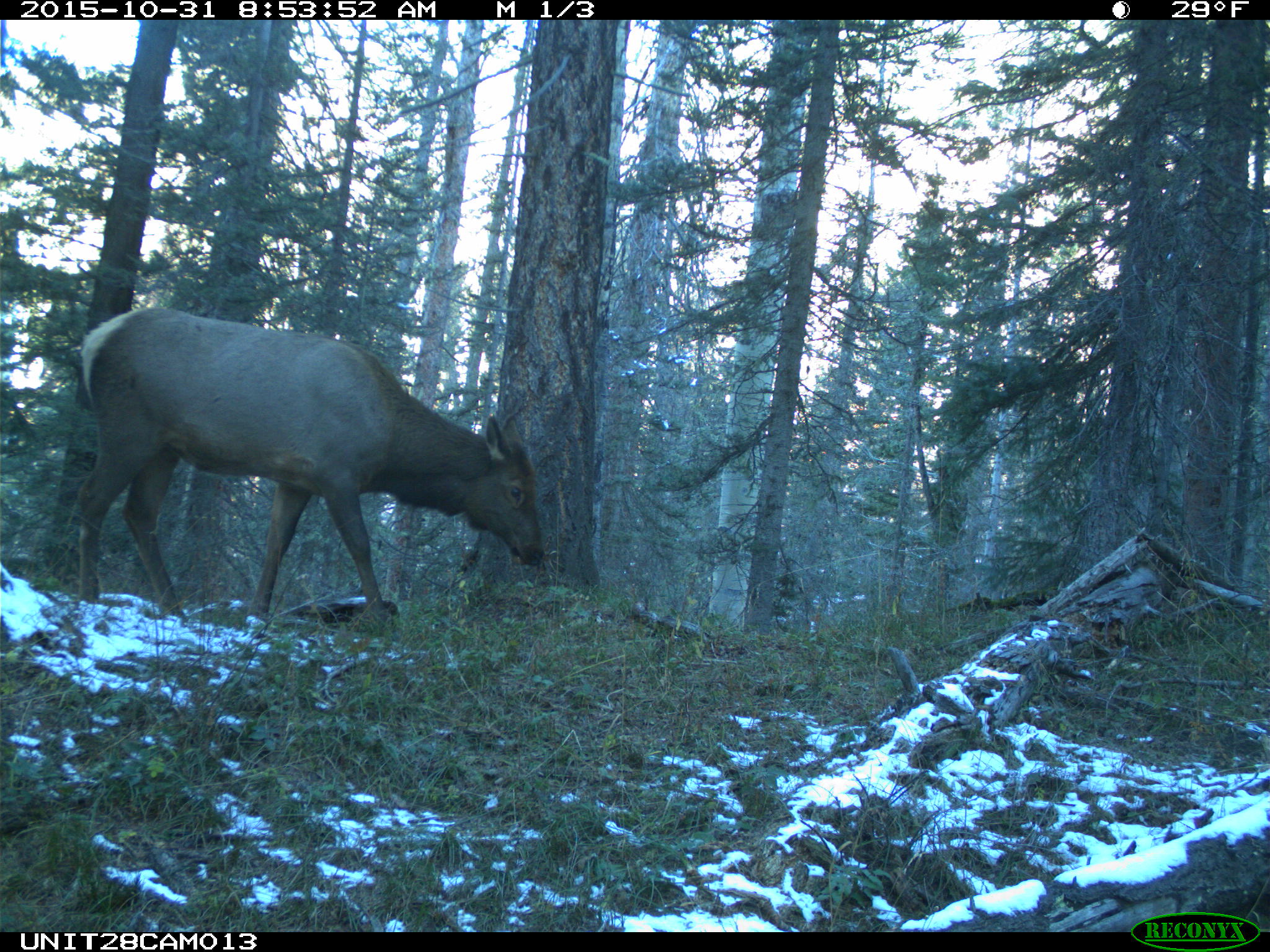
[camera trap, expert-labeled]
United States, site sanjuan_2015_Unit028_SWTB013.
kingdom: Animalia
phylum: Chordata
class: Mammalia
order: Artiodactyla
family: Cervidae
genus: Cervus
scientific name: Cervus elaphus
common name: red deer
Cervus elaphus (red deer).